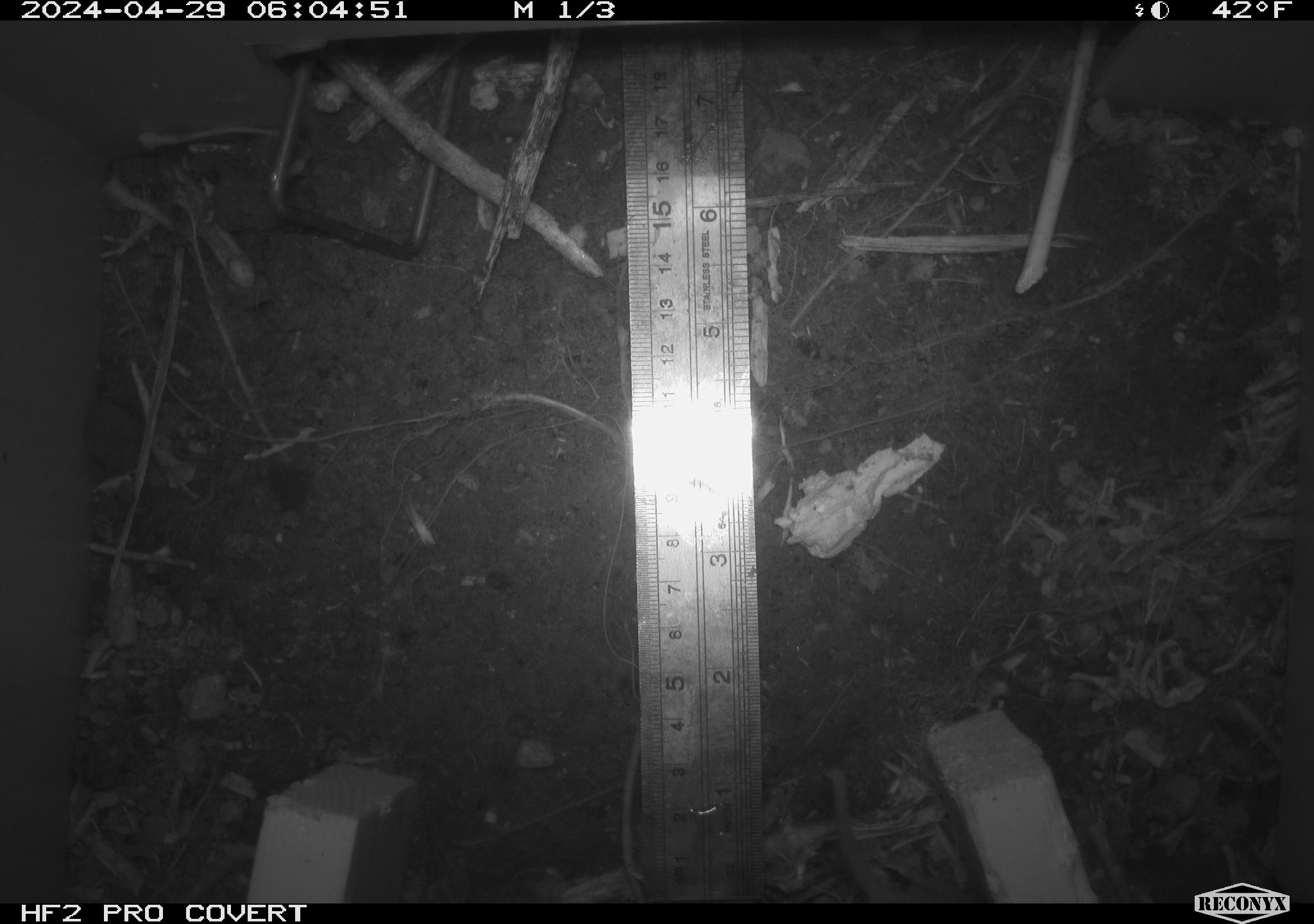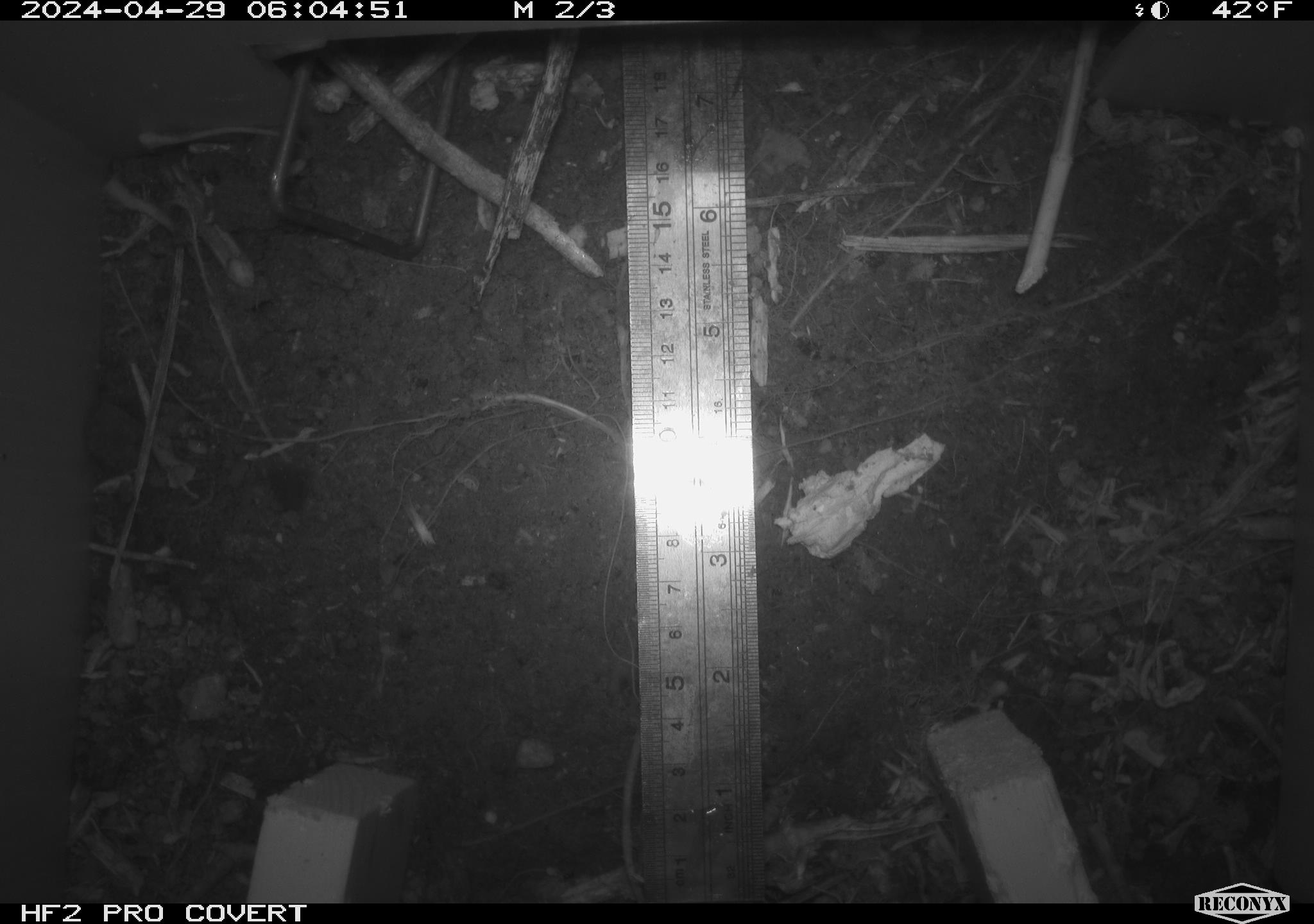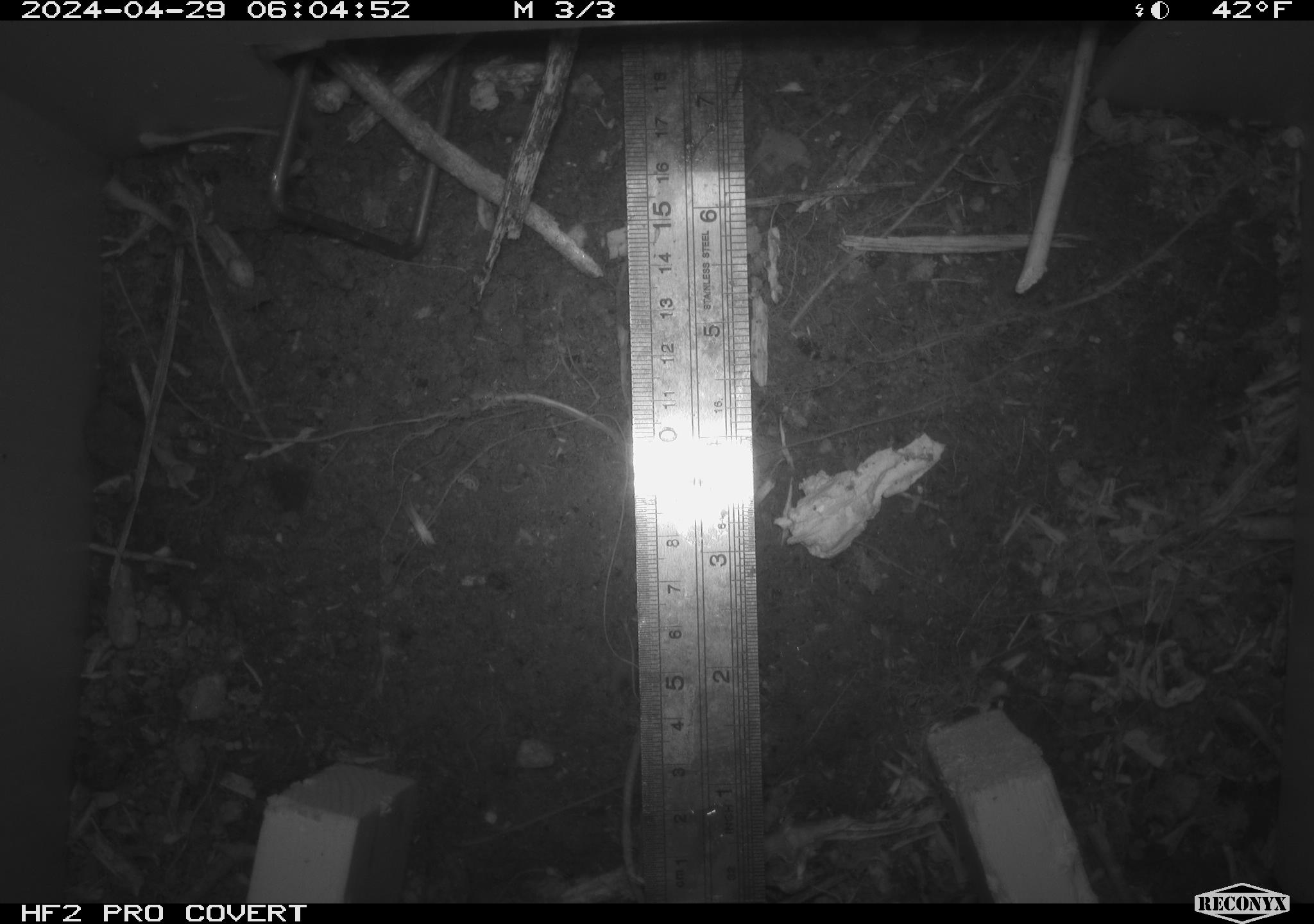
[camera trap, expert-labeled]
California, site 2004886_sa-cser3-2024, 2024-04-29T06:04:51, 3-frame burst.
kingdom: Animalia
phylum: Chordata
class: Mammalia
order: Rodentia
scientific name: Rodentia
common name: rodent